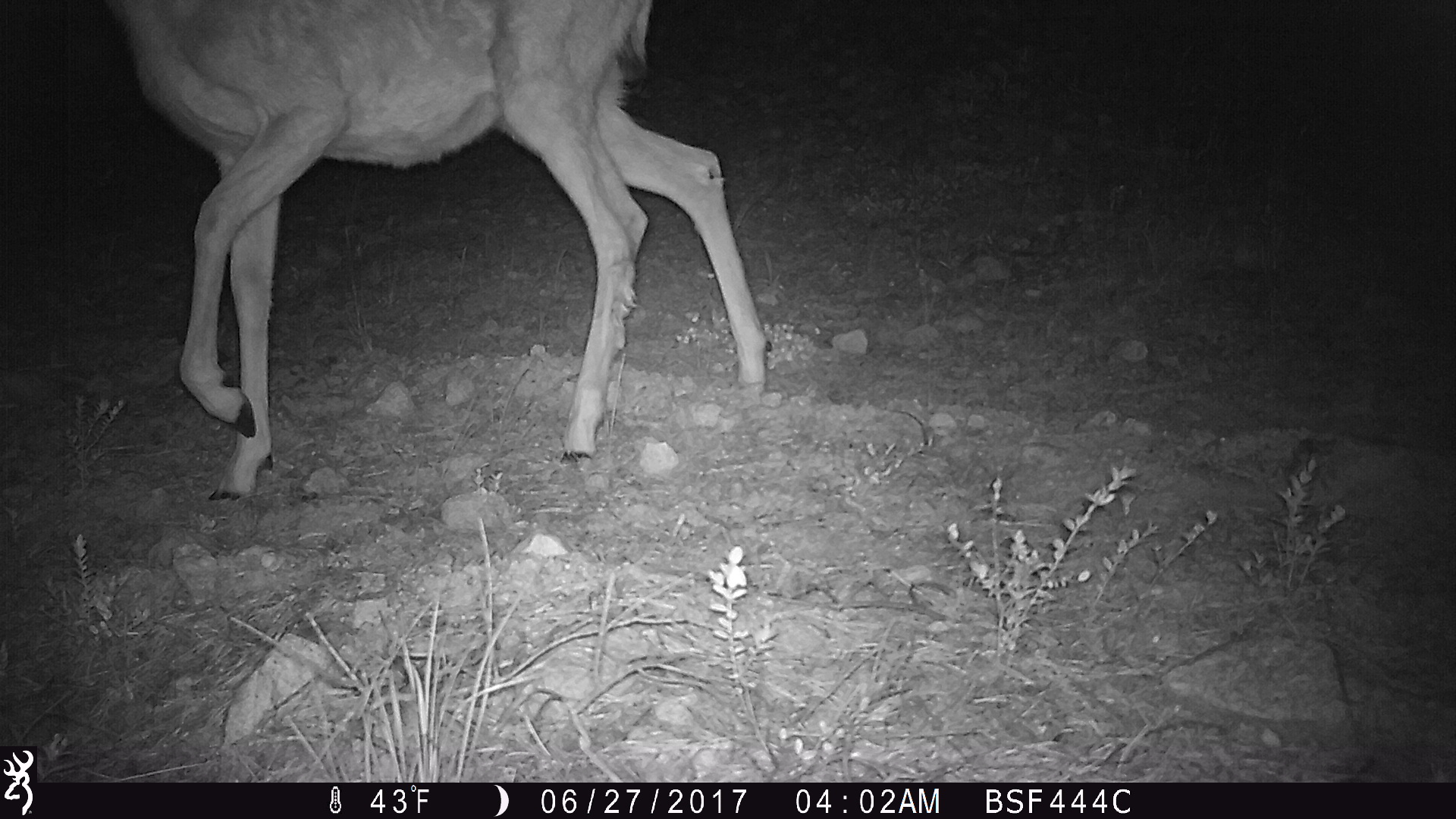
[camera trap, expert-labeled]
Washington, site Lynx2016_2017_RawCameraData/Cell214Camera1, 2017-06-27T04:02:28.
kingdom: Animalia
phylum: Chordata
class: Mammalia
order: Artiodactyla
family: Cervidae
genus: Odocoileus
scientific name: Odocoileus hemionus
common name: mule deer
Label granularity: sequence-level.